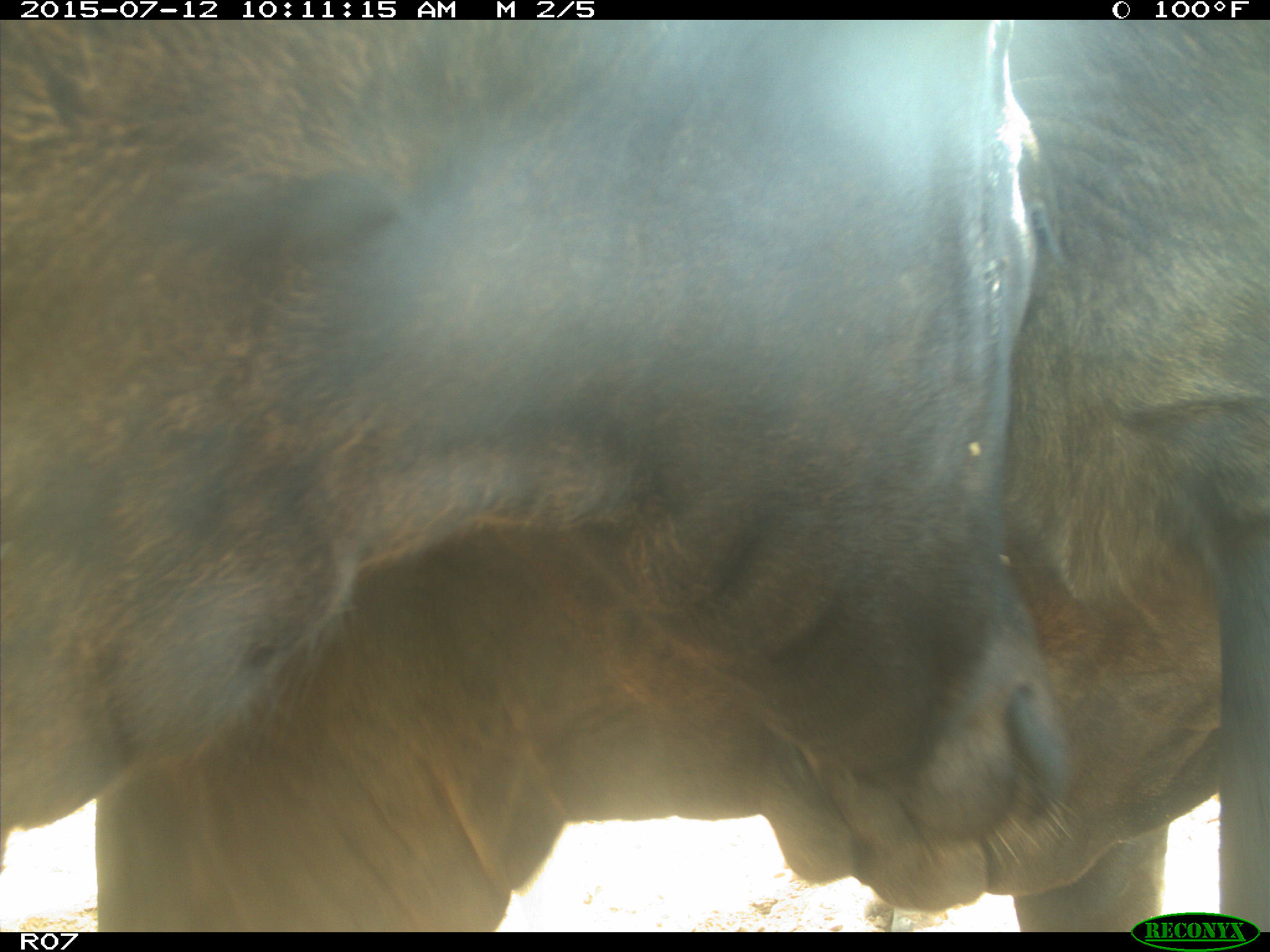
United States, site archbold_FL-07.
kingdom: Animalia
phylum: Chordata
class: Mammalia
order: Artiodactyla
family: Bovidae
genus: Bos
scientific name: Bos taurus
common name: domestic cow